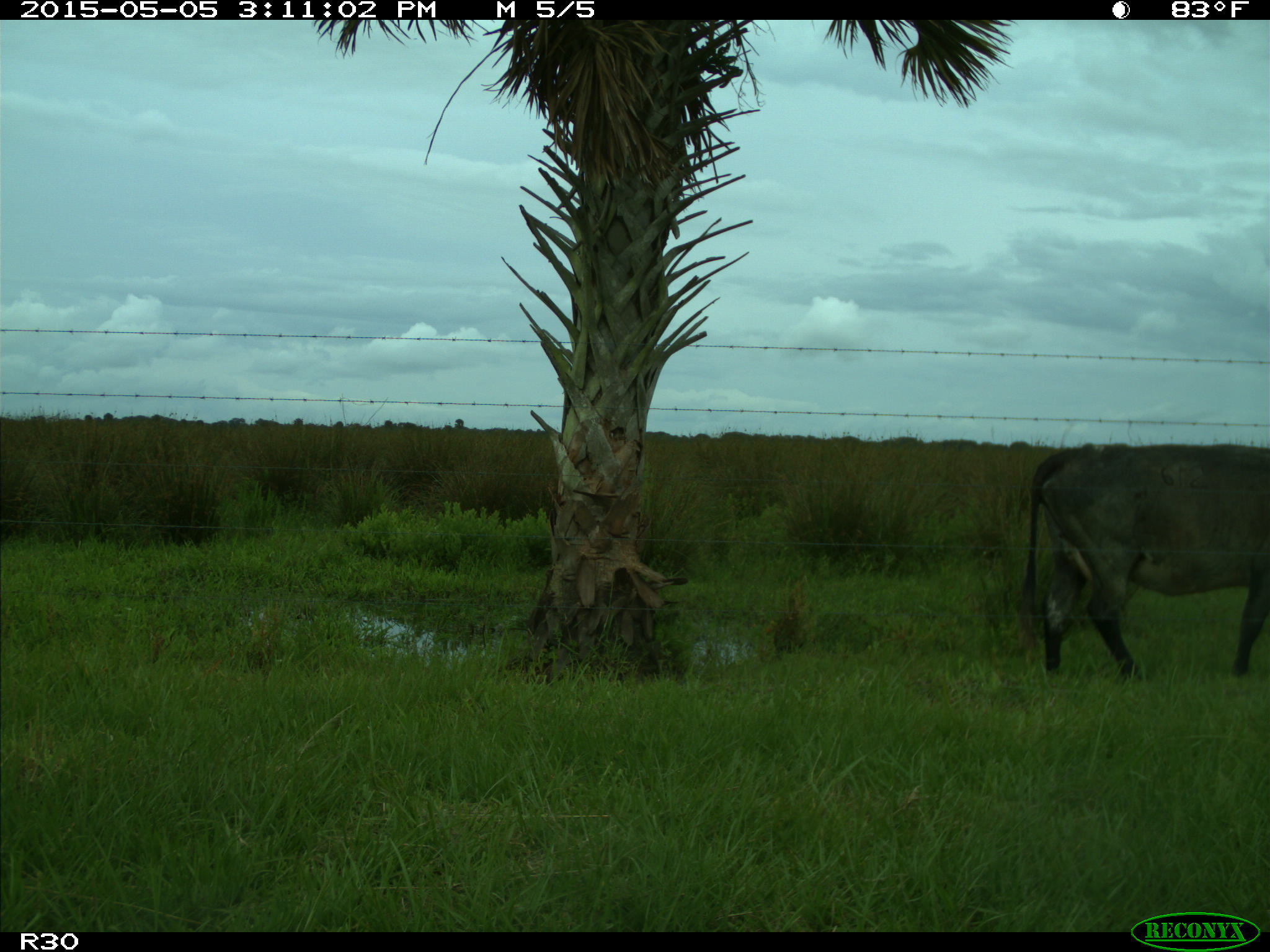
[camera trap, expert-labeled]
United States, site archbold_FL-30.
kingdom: Animalia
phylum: Chordata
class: Mammalia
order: Artiodactyla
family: Bovidae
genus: Bos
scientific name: Bos taurus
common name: domestic cow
Bos taurus (domestic cow).